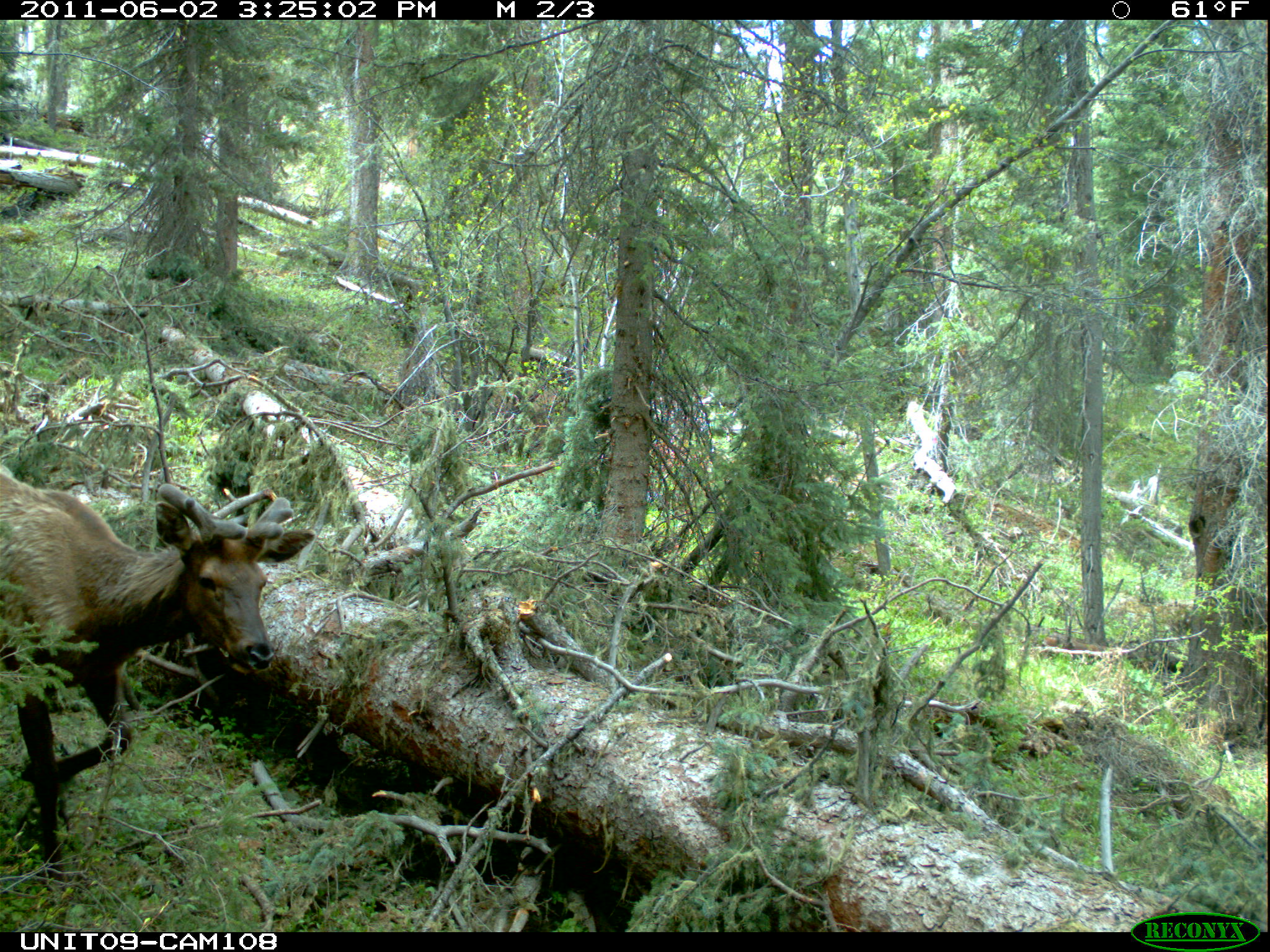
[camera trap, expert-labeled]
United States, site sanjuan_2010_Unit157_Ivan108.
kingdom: Animalia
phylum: Chordata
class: Mammalia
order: Artiodactyla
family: Cervidae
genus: Cervus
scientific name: Cervus elaphus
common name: red deer